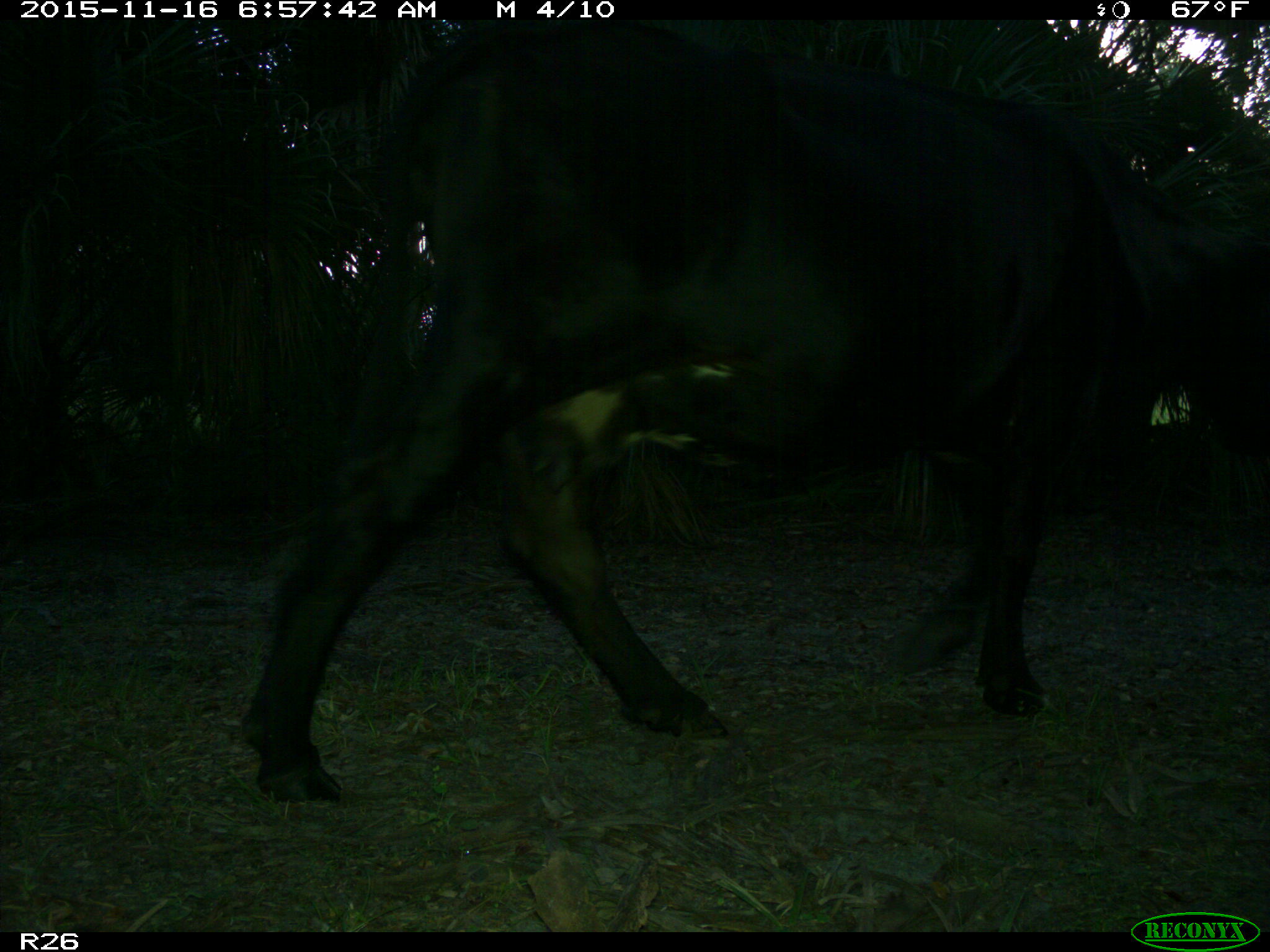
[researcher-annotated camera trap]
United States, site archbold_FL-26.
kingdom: Animalia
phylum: Chordata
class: Mammalia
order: Artiodactyla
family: Bovidae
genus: Bos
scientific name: Bos taurus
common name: domestic cow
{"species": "Bos taurus (domestic cow)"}